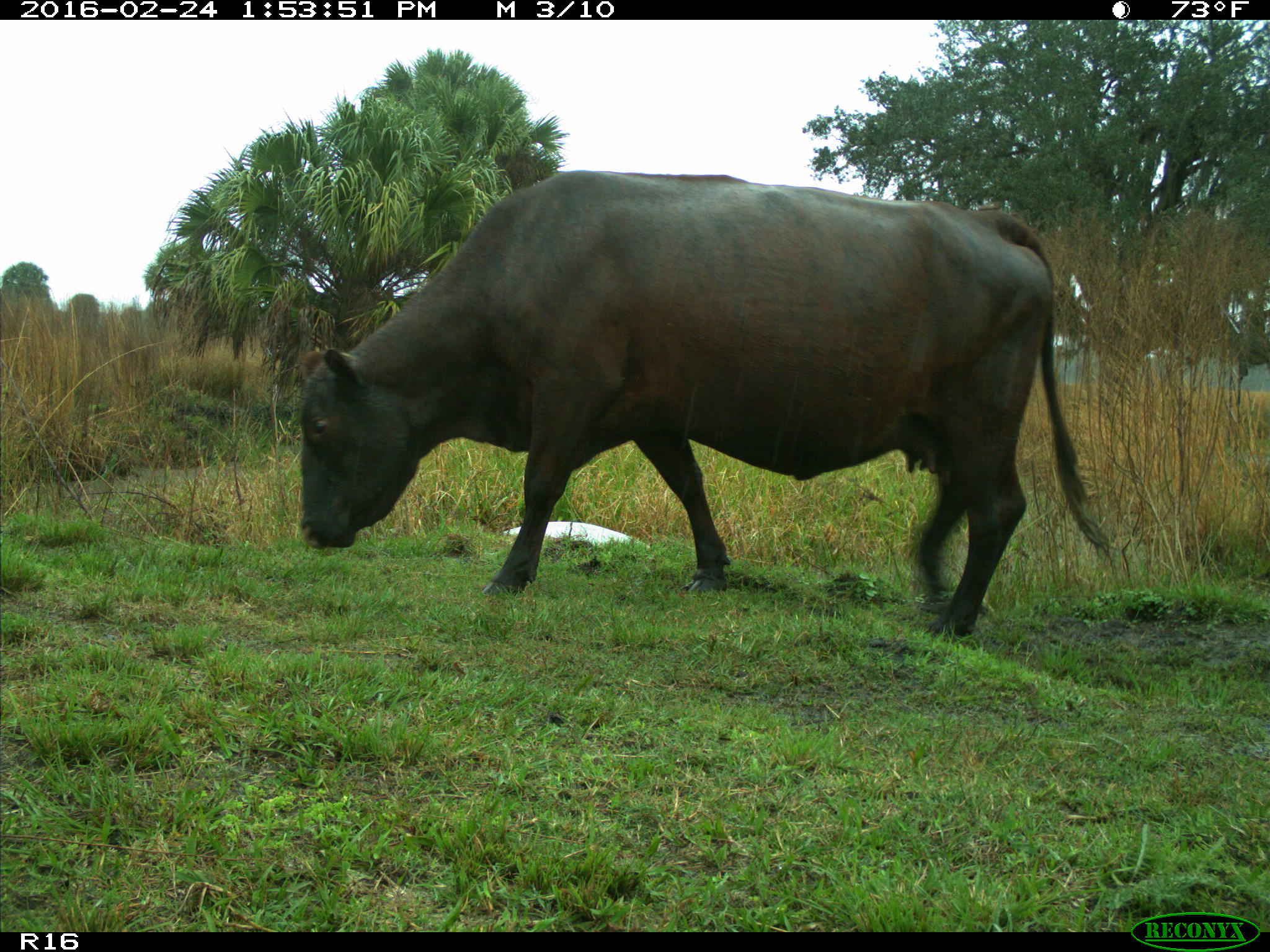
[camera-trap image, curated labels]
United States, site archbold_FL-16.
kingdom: Animalia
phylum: Chordata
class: Mammalia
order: Artiodactyla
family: Bovidae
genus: Bos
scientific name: Bos taurus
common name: domestic cow